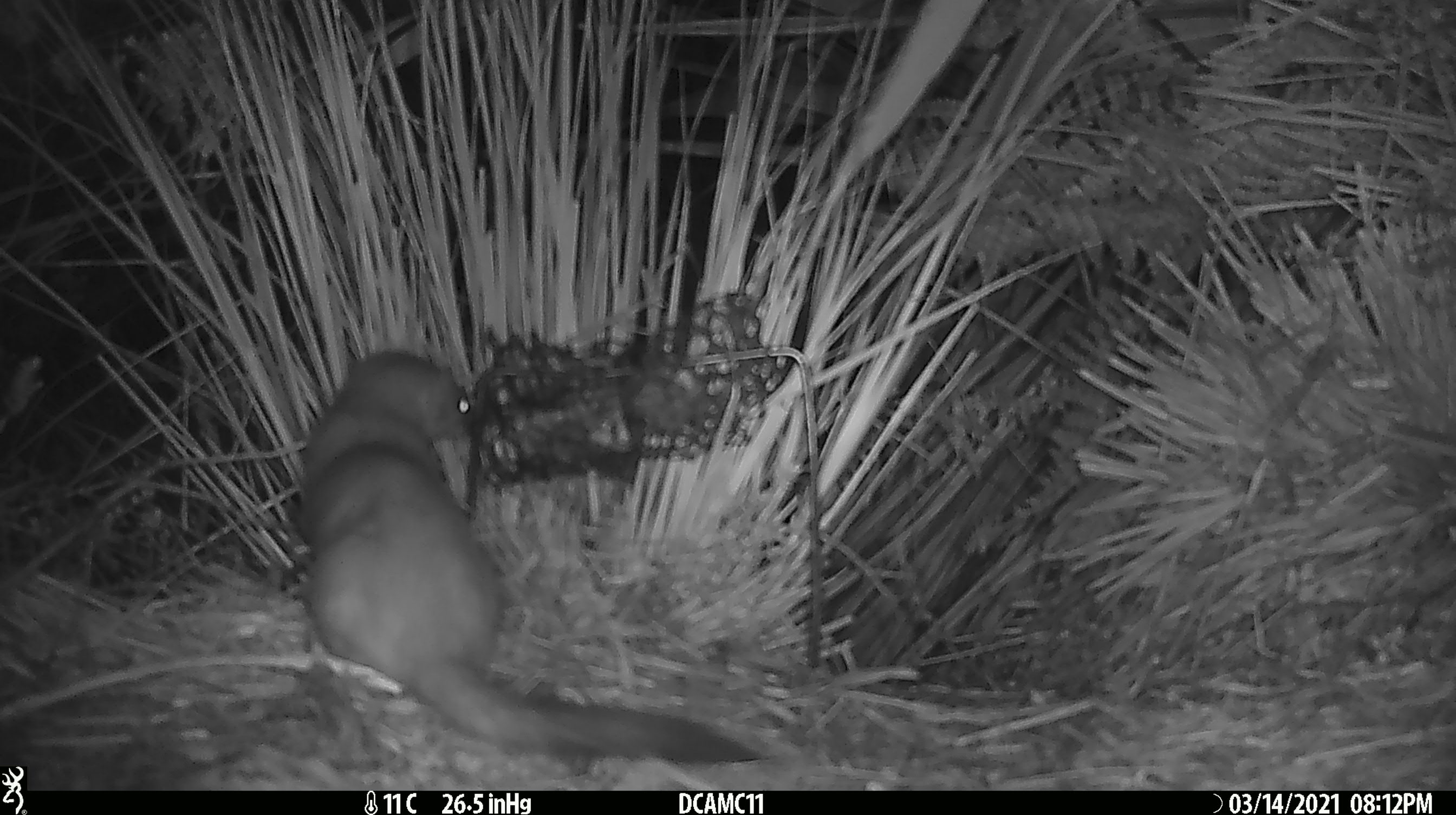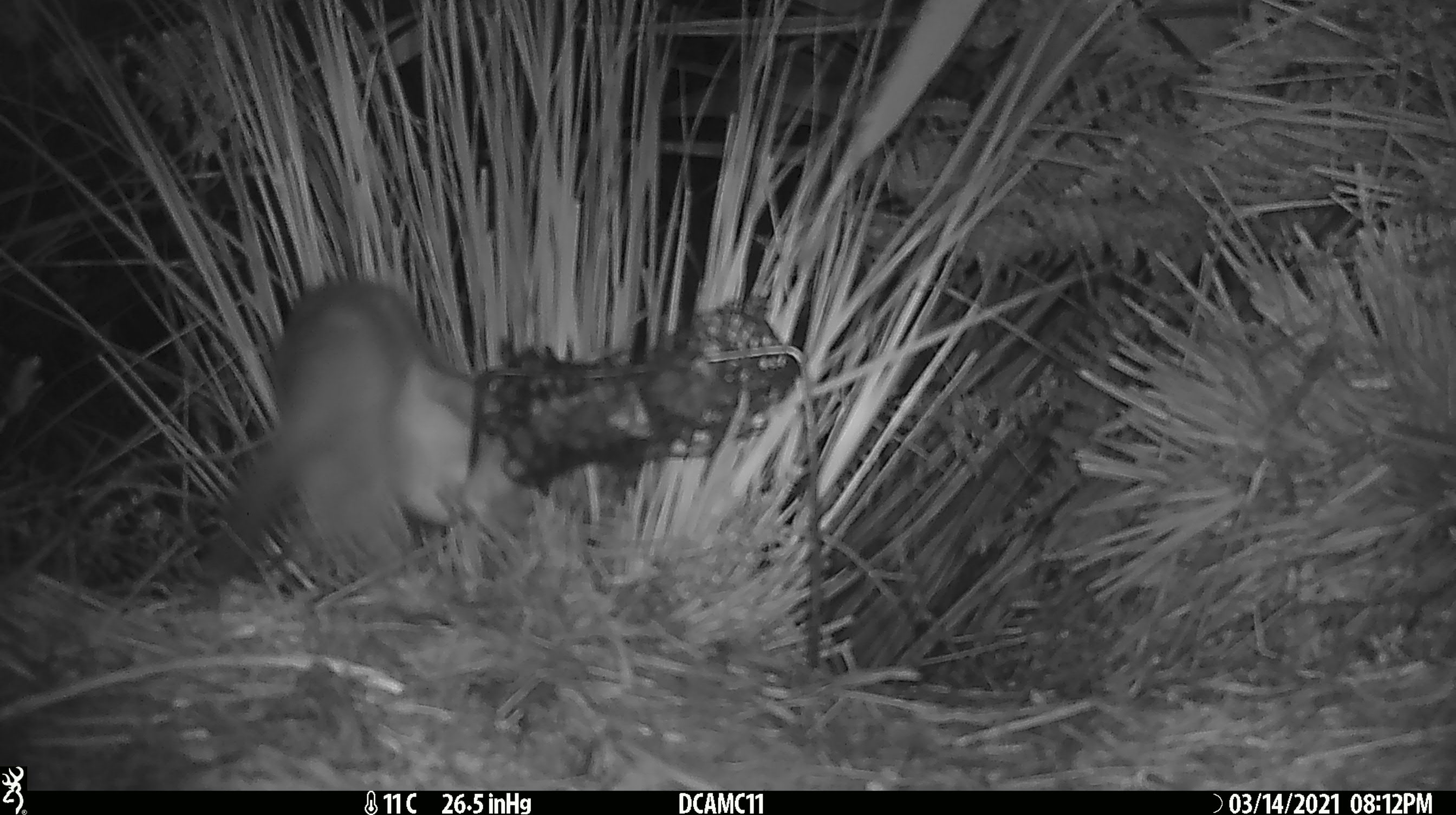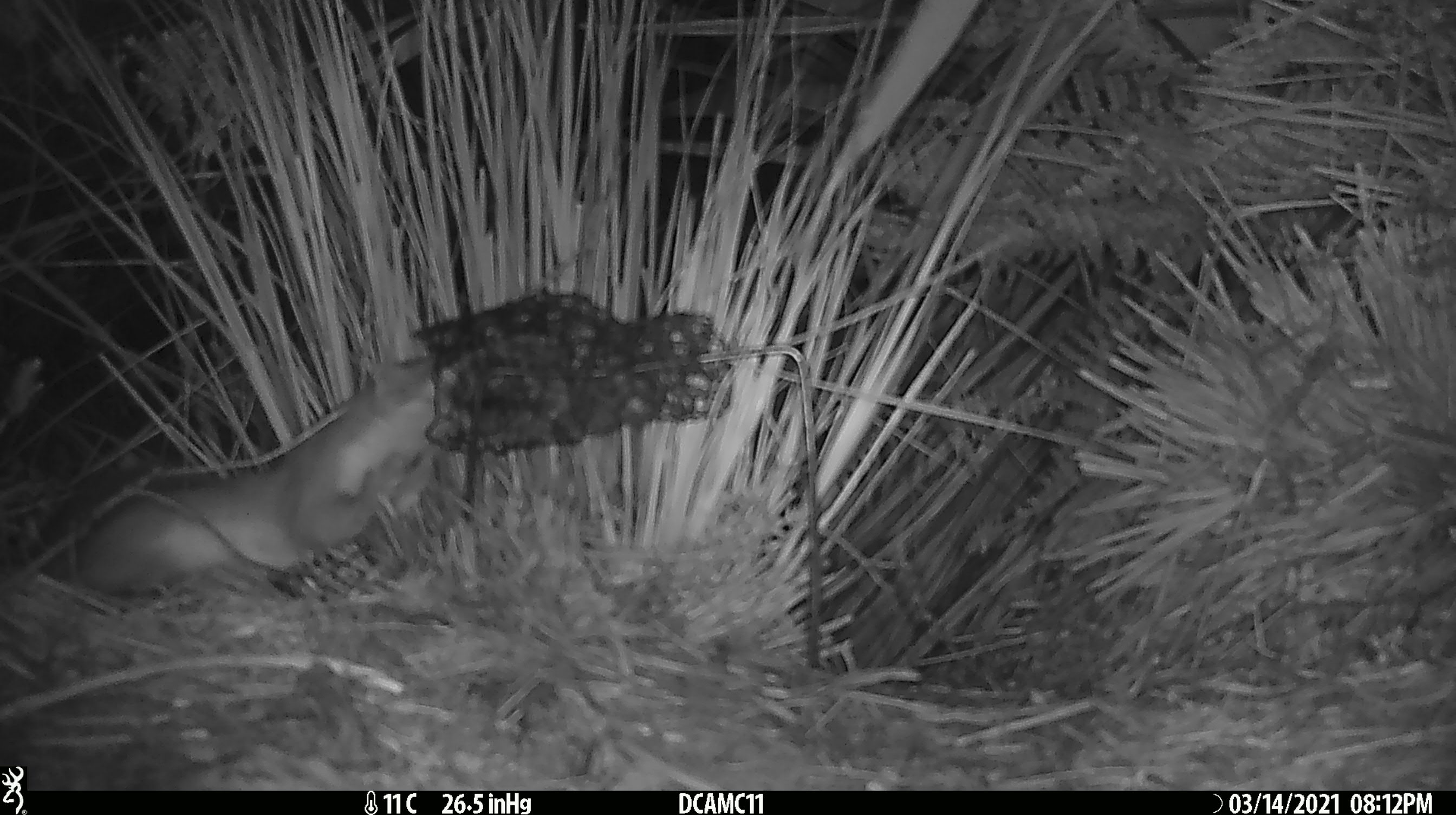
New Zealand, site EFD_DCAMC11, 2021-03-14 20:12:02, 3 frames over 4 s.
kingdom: Animalia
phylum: Chordata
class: Mammalia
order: Carnivora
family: Mustelidae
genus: Mustela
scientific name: Mustela erminea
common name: stoat